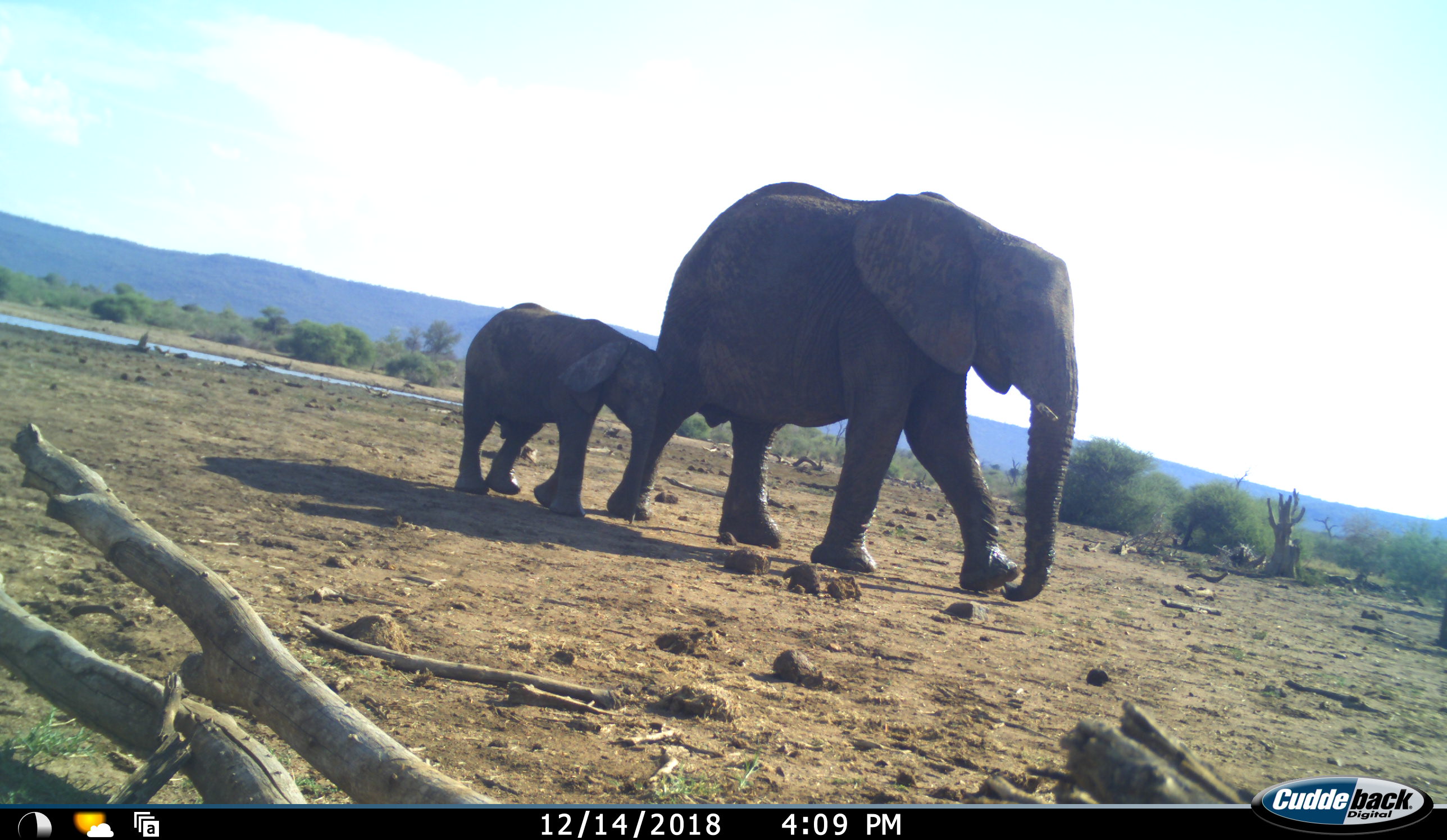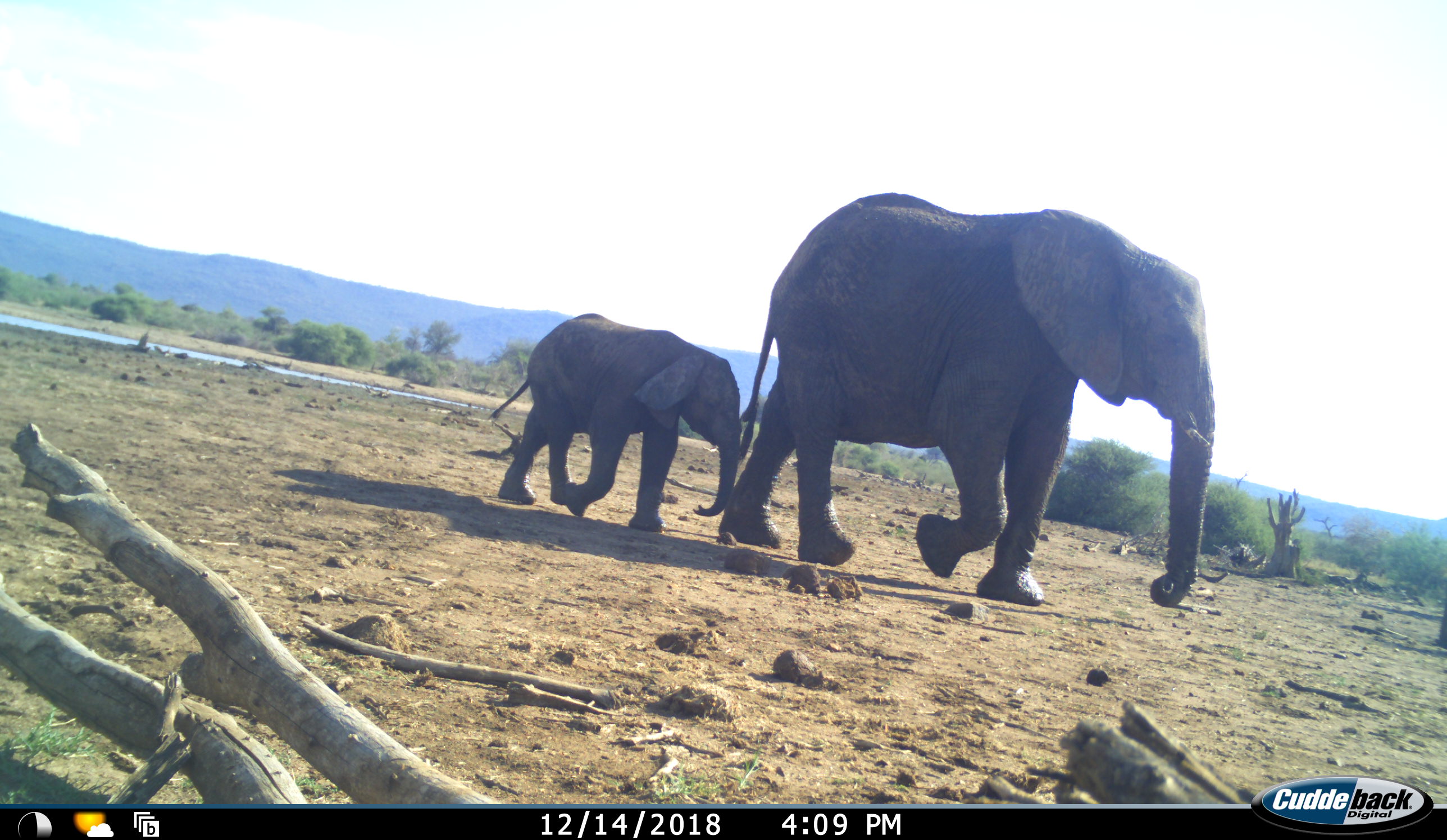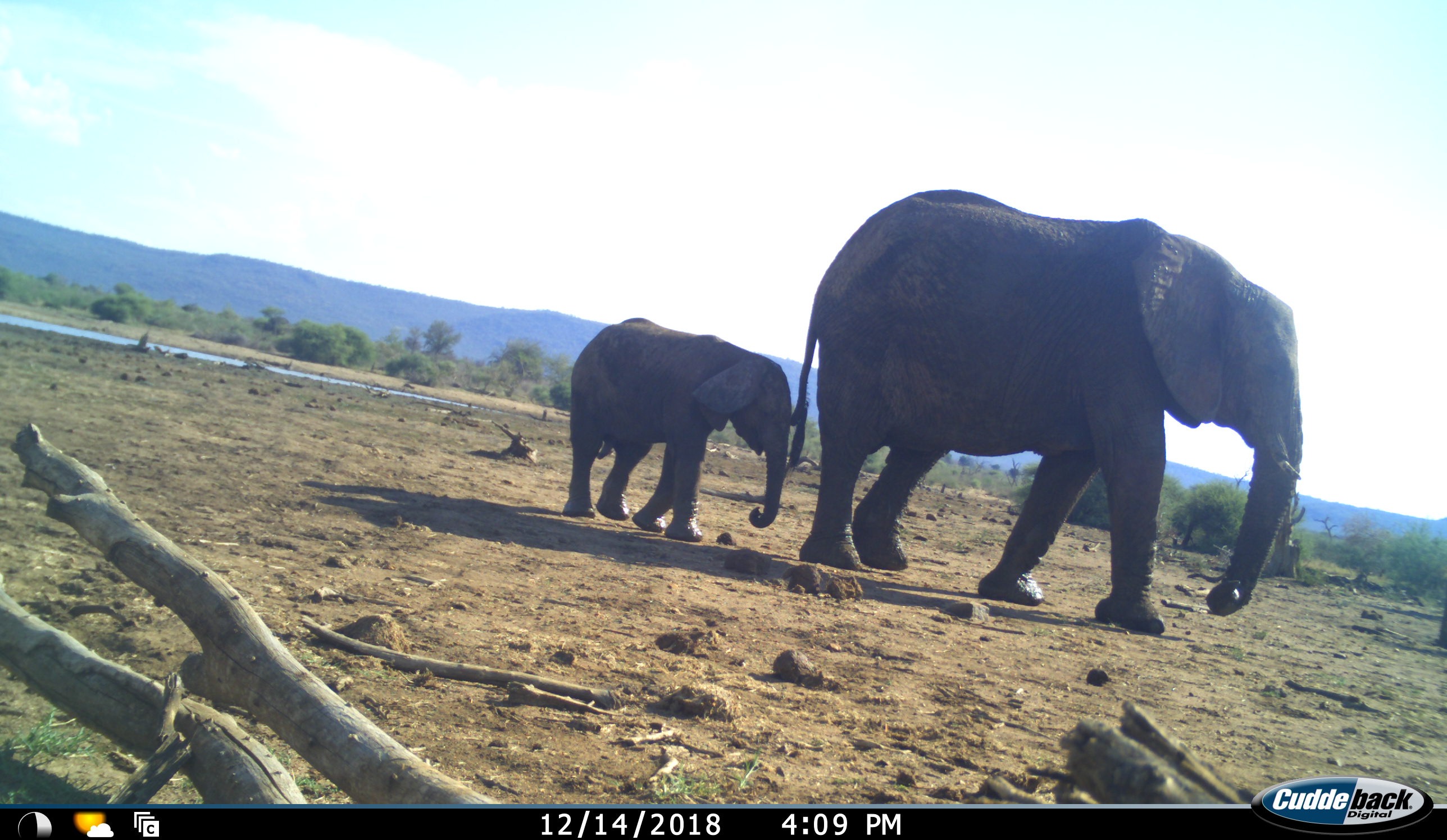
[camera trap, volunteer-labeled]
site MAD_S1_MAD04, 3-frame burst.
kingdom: Animalia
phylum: Chordata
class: Mammalia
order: Proboscidea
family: Elephantidae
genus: Loxodonta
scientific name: Loxodonta africana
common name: african bush elephant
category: elephant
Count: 2.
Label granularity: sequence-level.